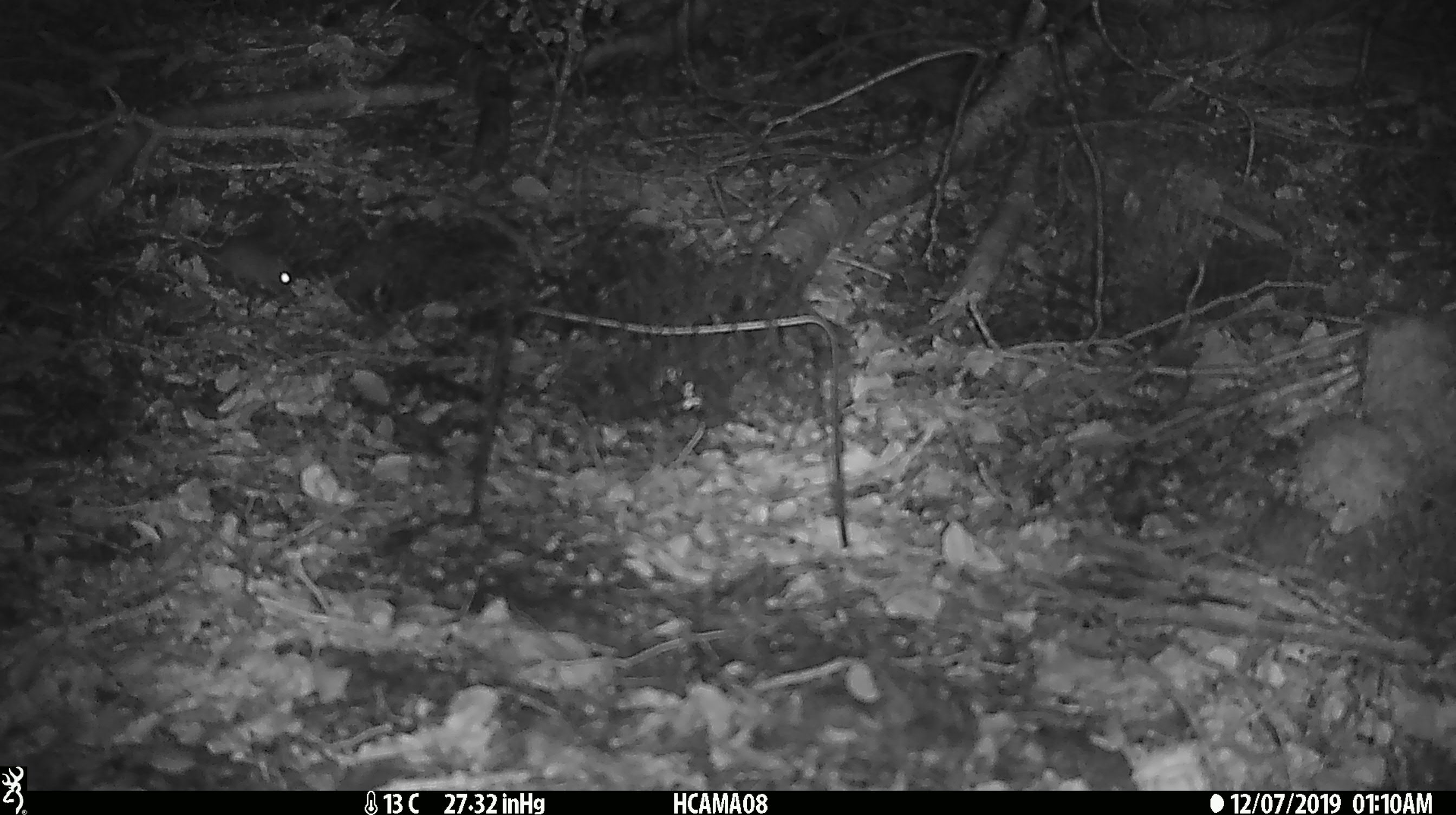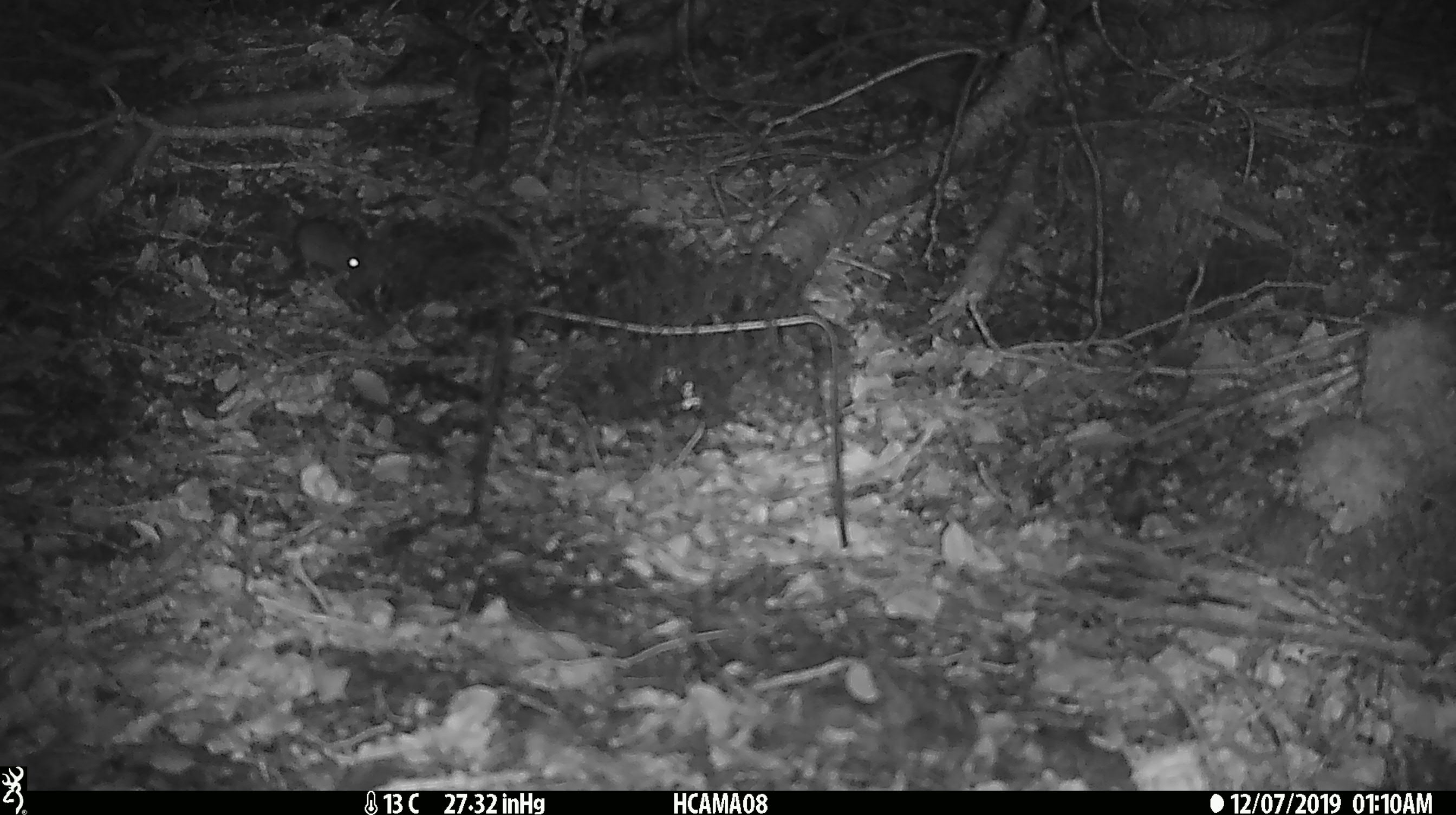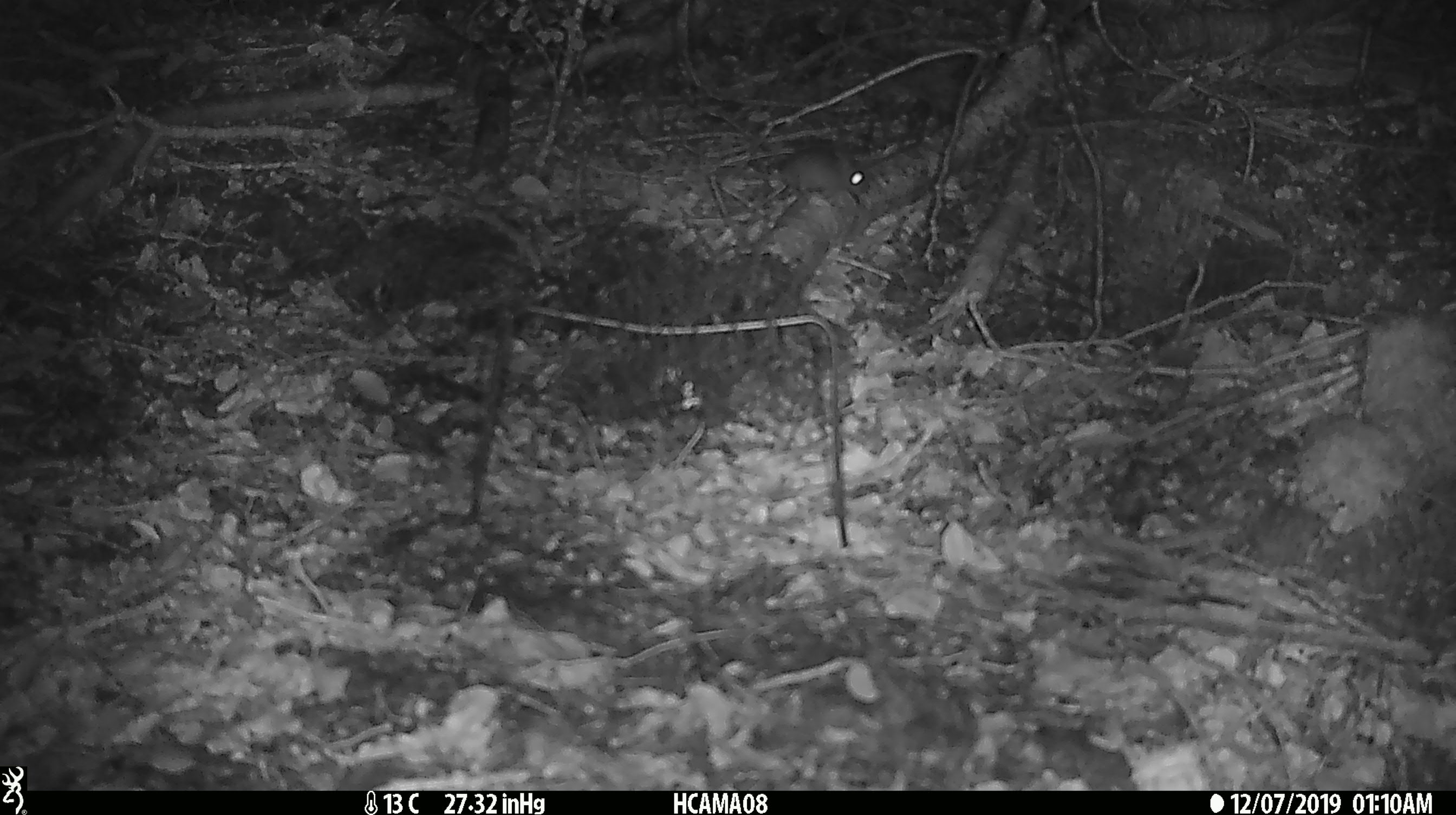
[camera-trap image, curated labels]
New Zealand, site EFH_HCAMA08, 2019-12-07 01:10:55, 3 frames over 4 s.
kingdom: Animalia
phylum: Chordata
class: Mammalia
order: Rodentia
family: Muridae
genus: Mus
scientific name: Mus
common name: mouse